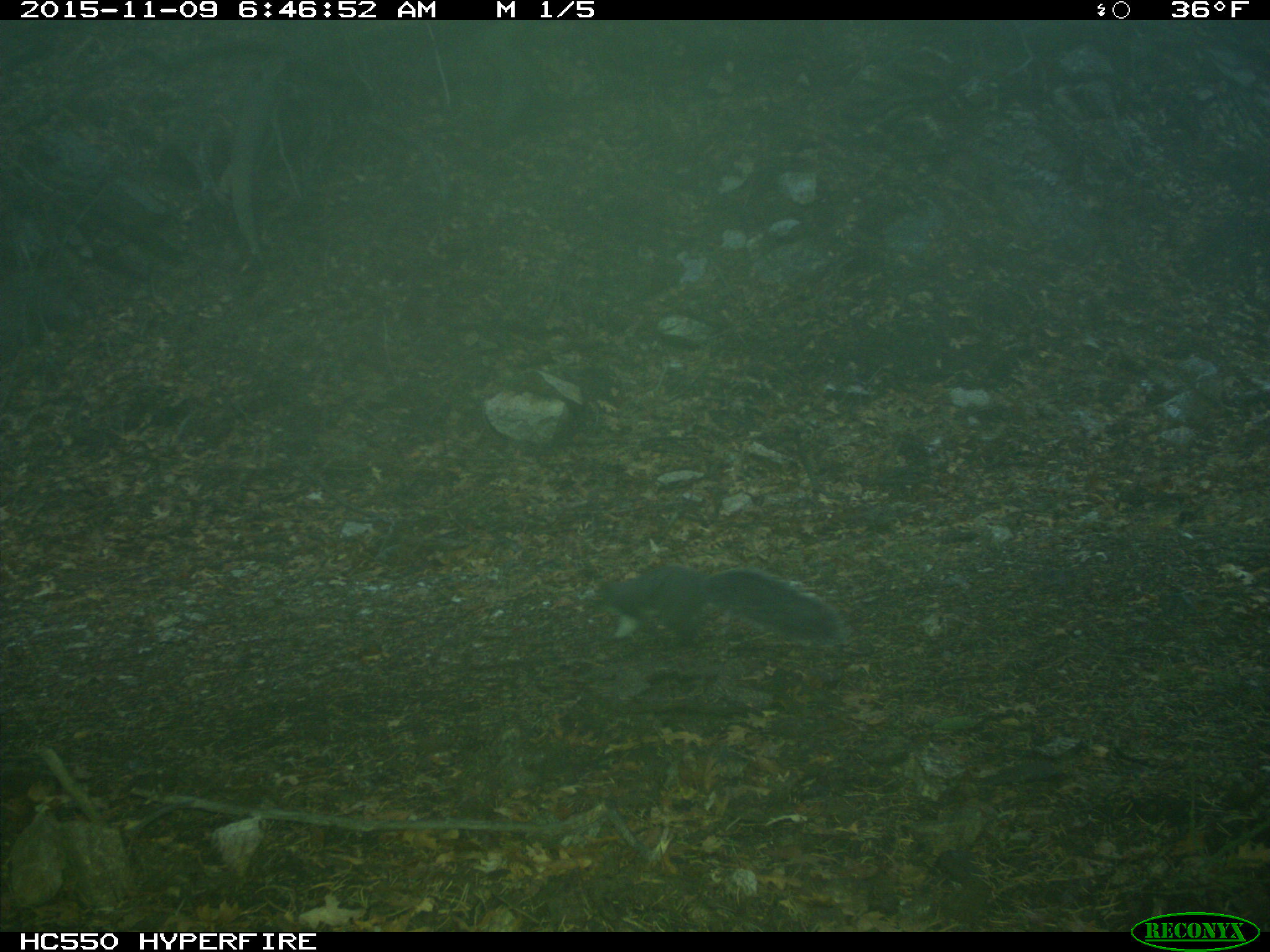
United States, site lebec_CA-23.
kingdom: Animalia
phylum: Chordata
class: Mammalia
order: Rodentia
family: Sciuridae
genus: Sciurus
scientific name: Sciurus carolinensis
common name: eastern gray squirrel